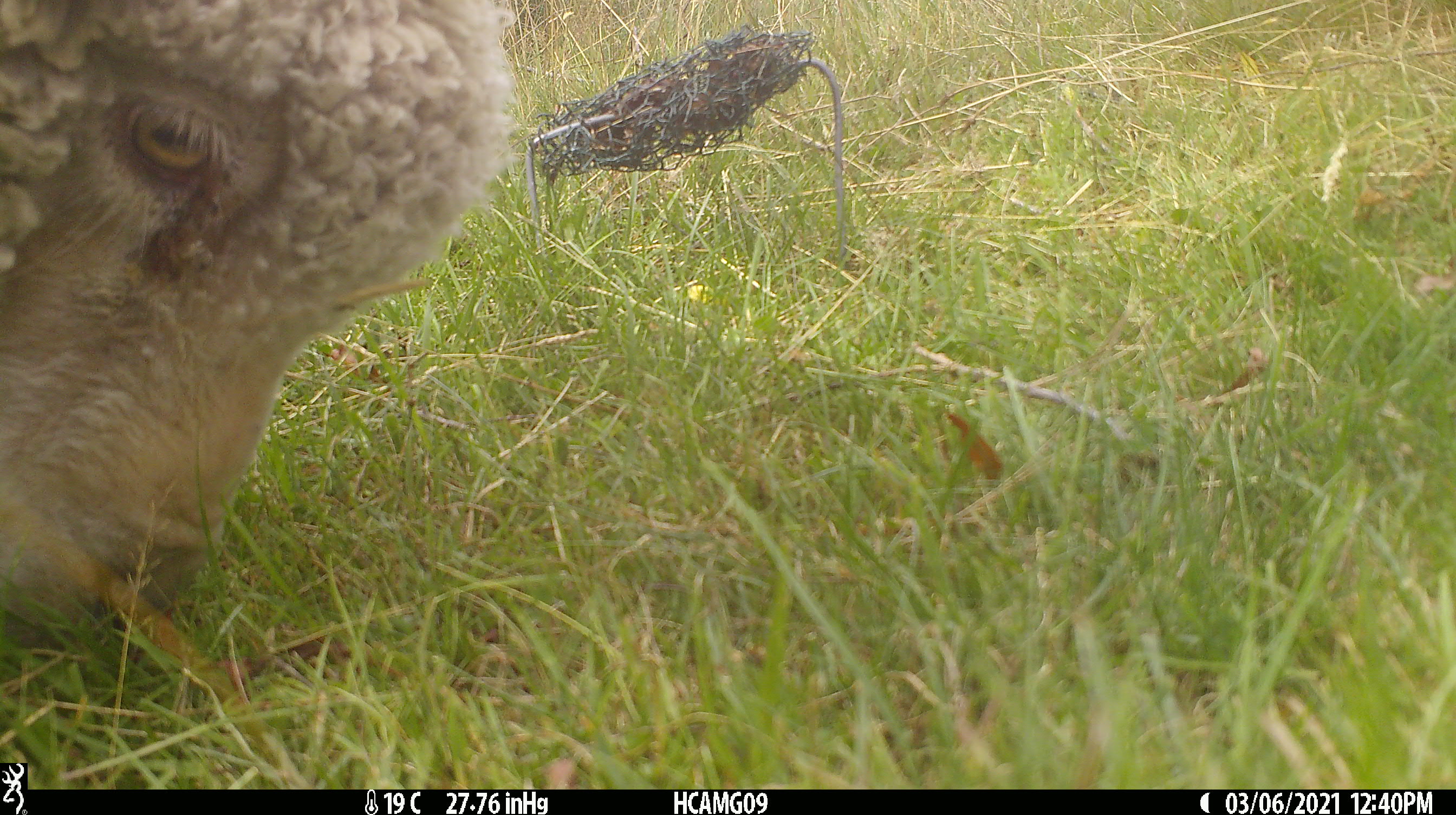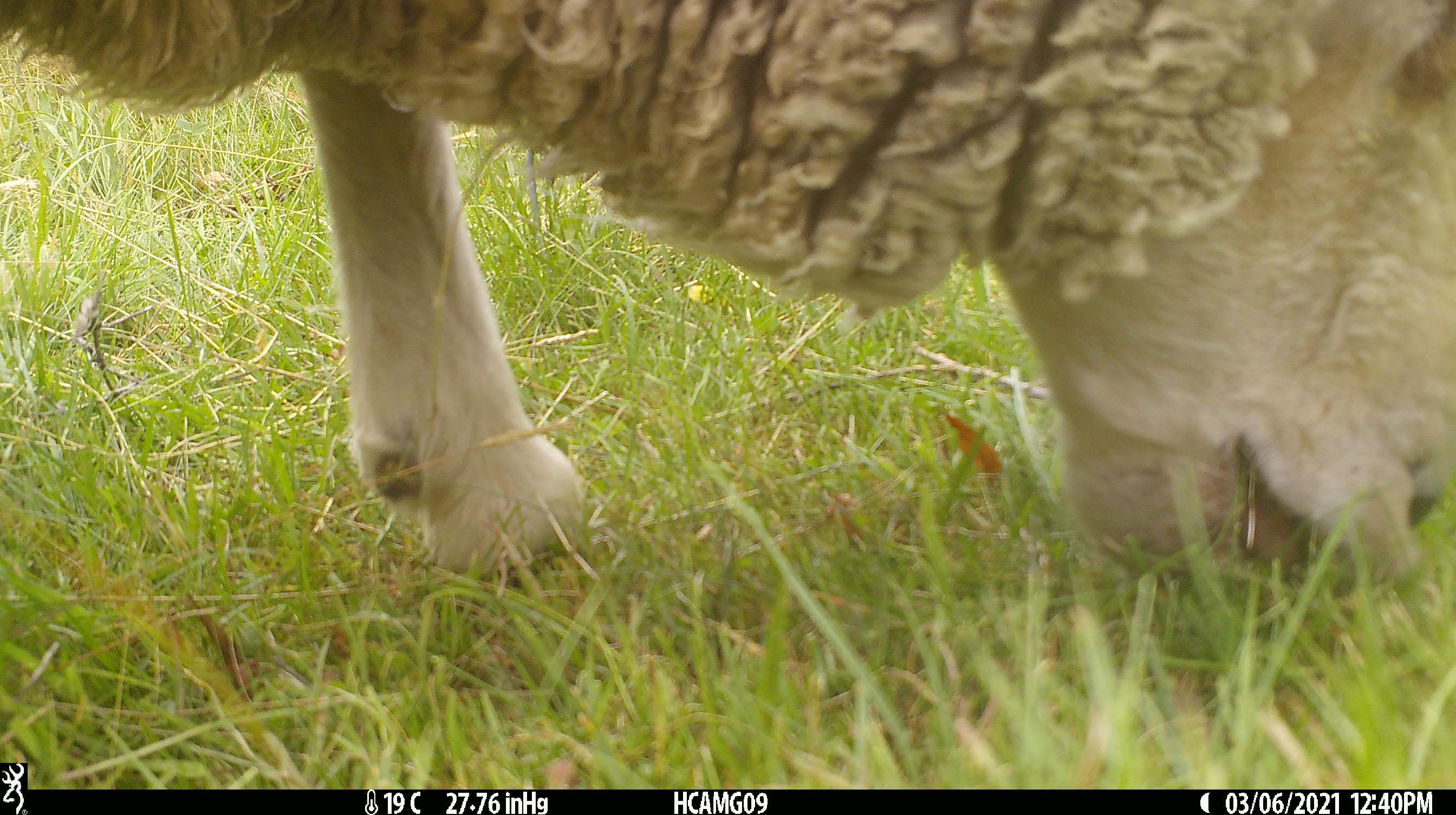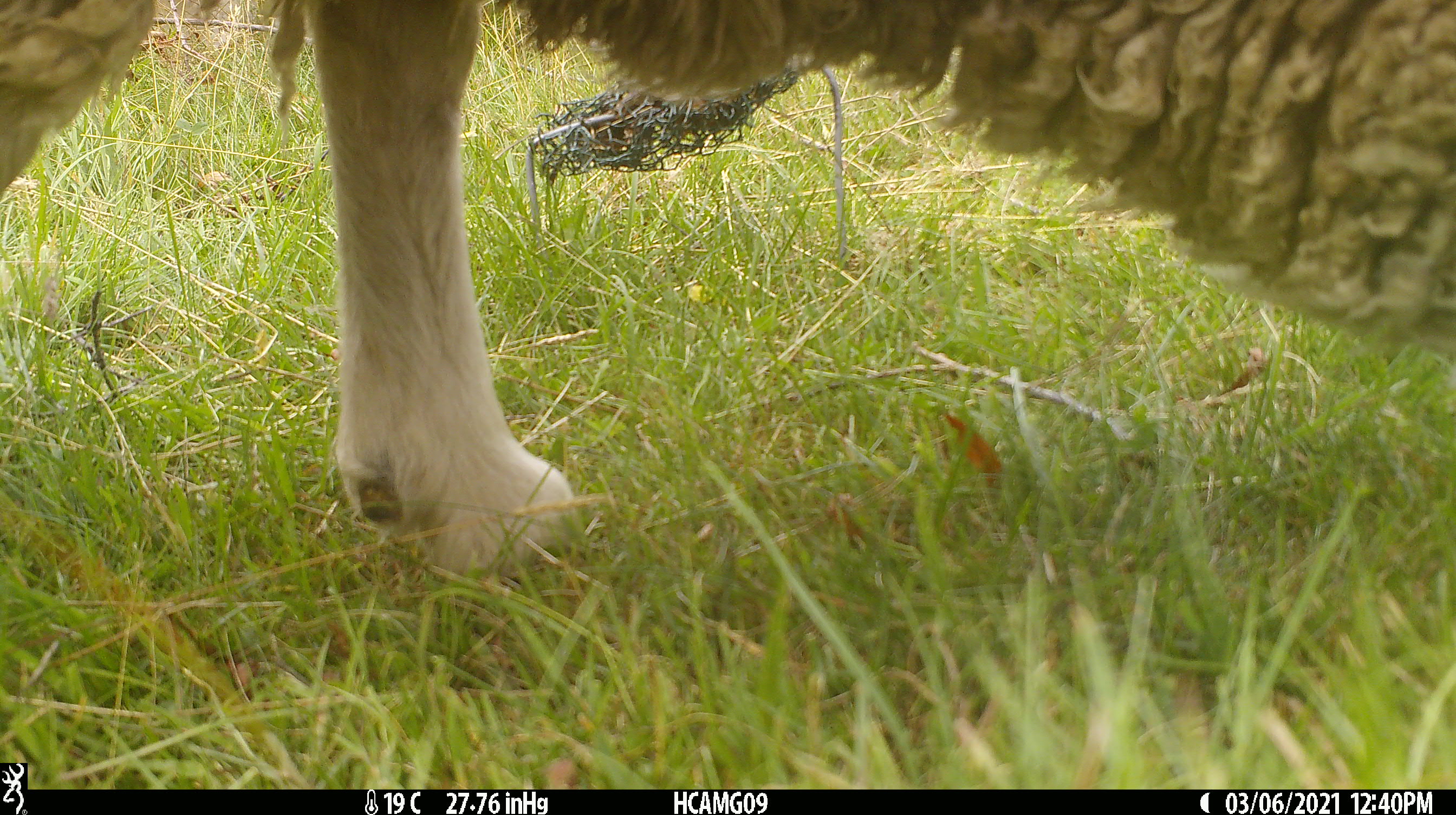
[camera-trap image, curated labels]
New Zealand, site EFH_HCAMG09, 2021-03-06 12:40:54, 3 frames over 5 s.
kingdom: Animalia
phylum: Chordata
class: Mammalia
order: Artiodactyla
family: Bovidae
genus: Ovis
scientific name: Ovis aries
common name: domestic sheep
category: sheep